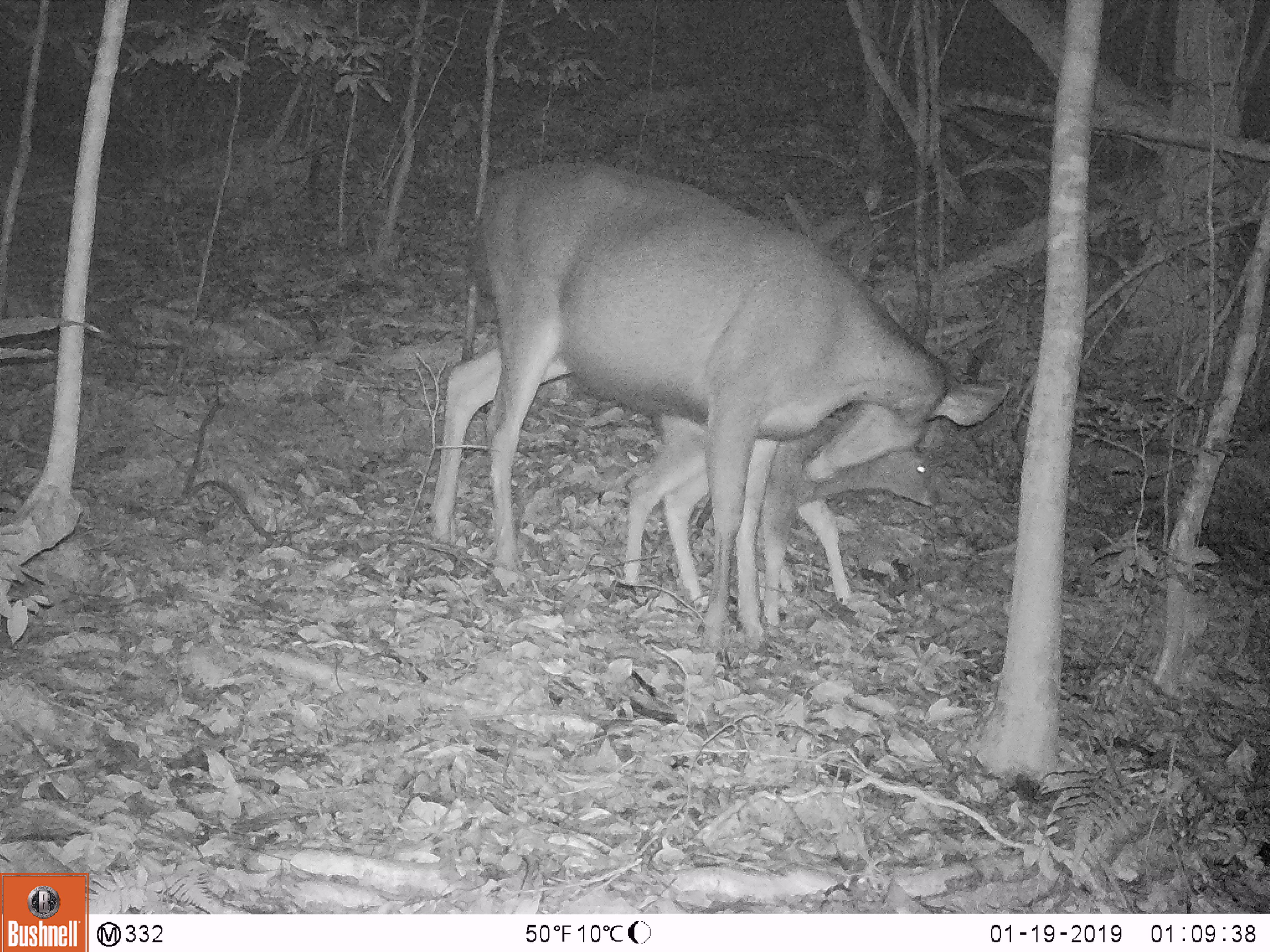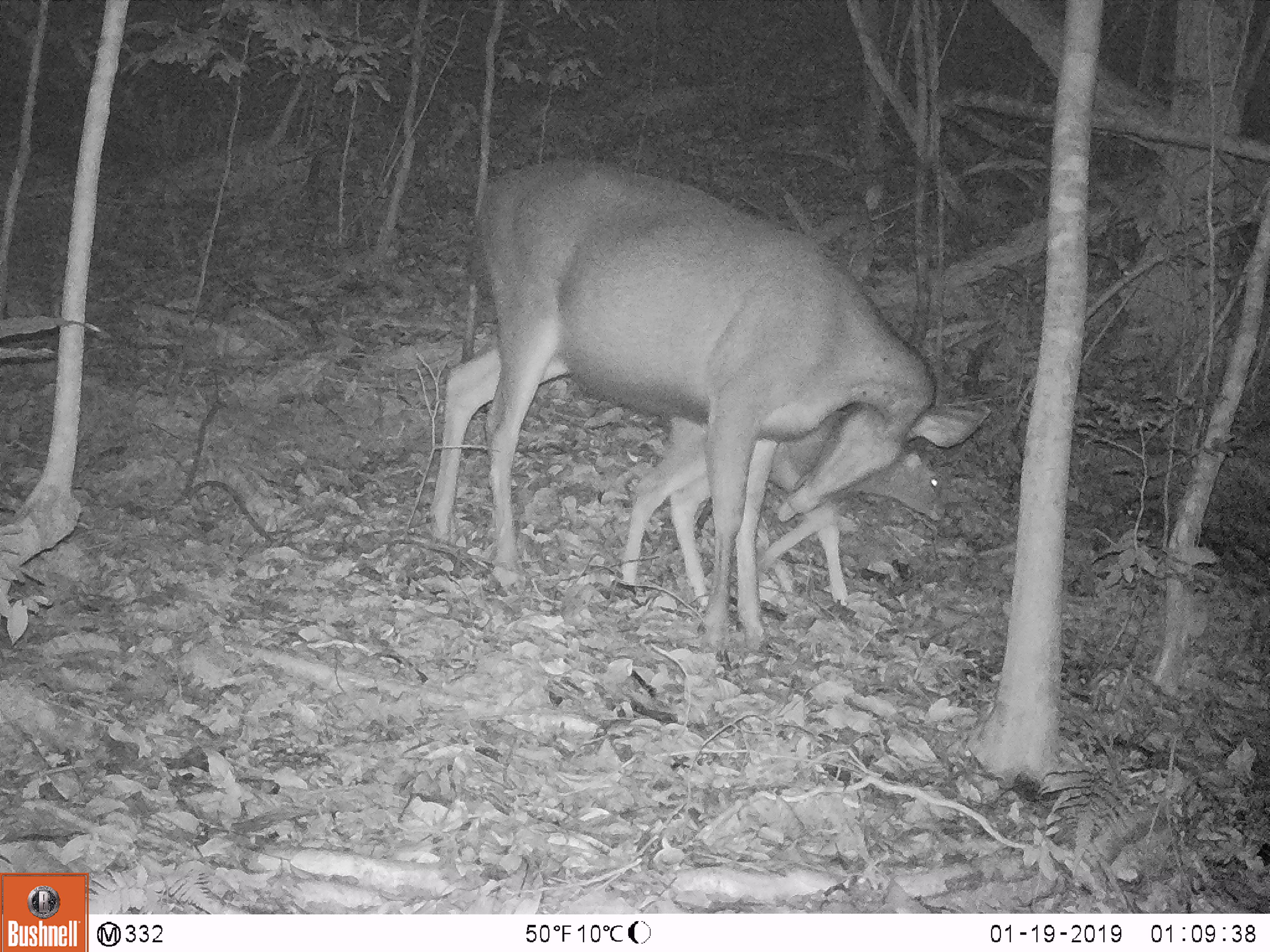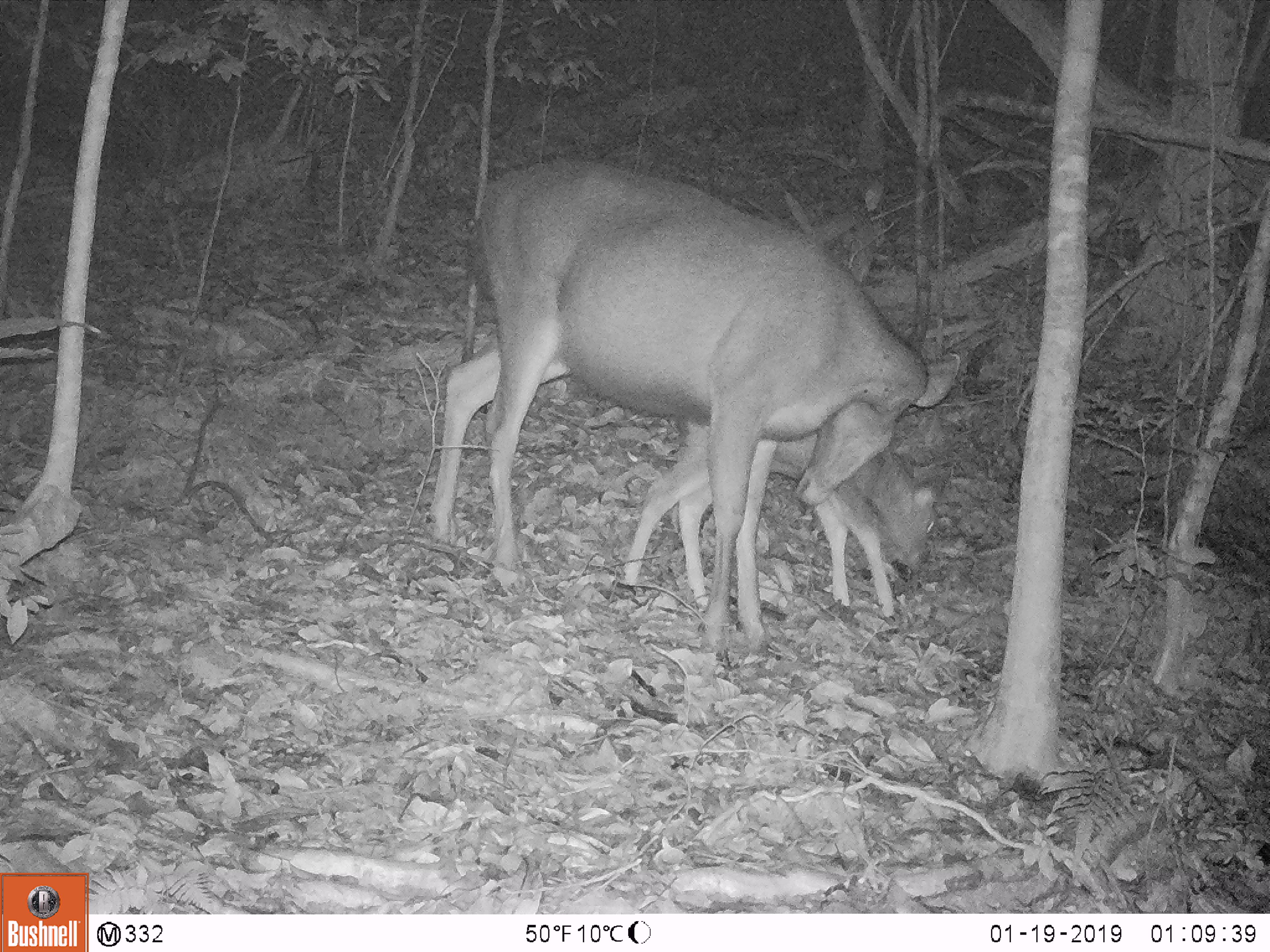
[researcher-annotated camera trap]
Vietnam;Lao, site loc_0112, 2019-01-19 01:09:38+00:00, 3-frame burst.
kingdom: Animalia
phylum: Chordata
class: Mammalia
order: Artiodactyla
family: Cervidae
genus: Rusa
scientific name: Rusa unicolor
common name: sambar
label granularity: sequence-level